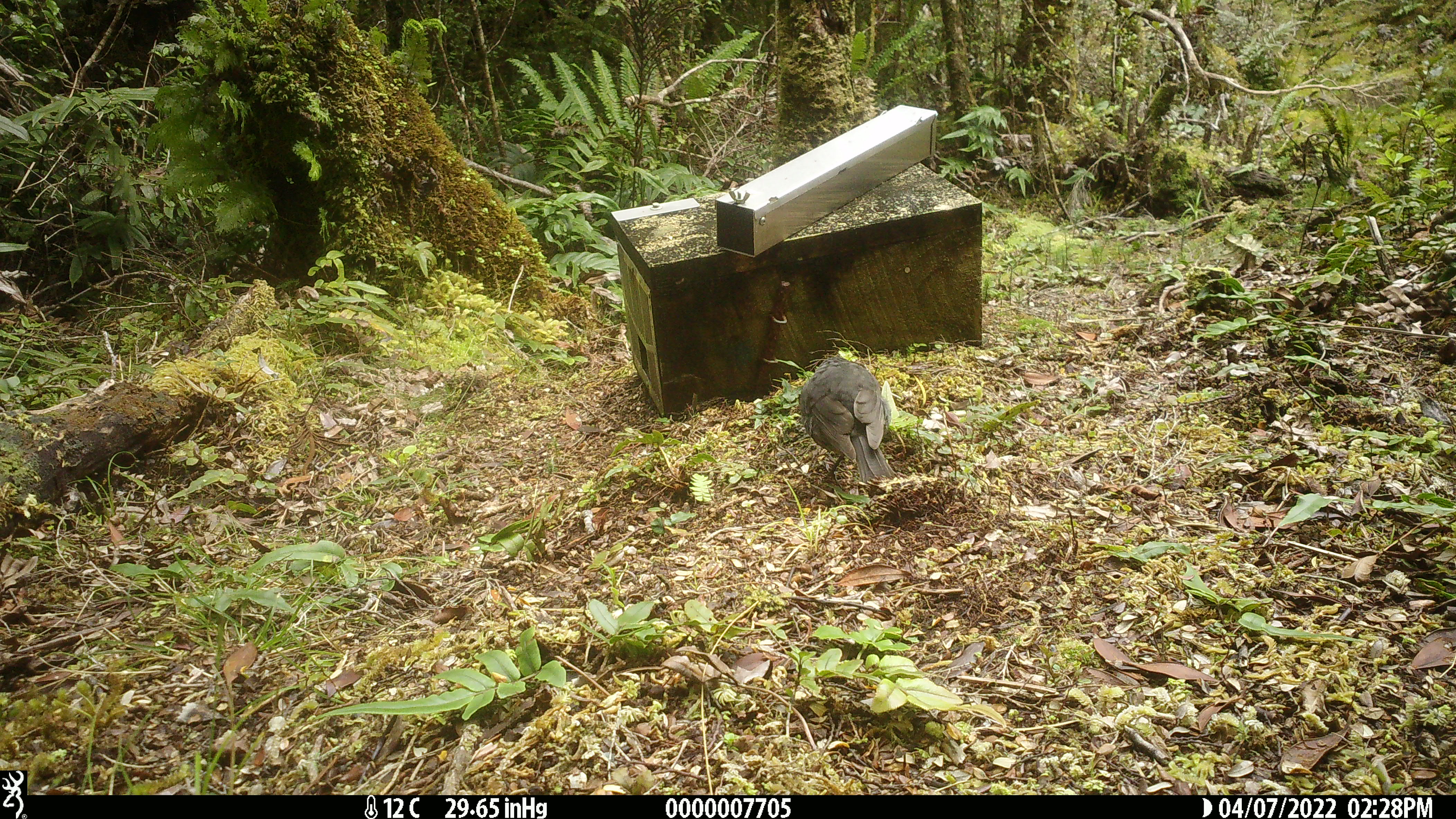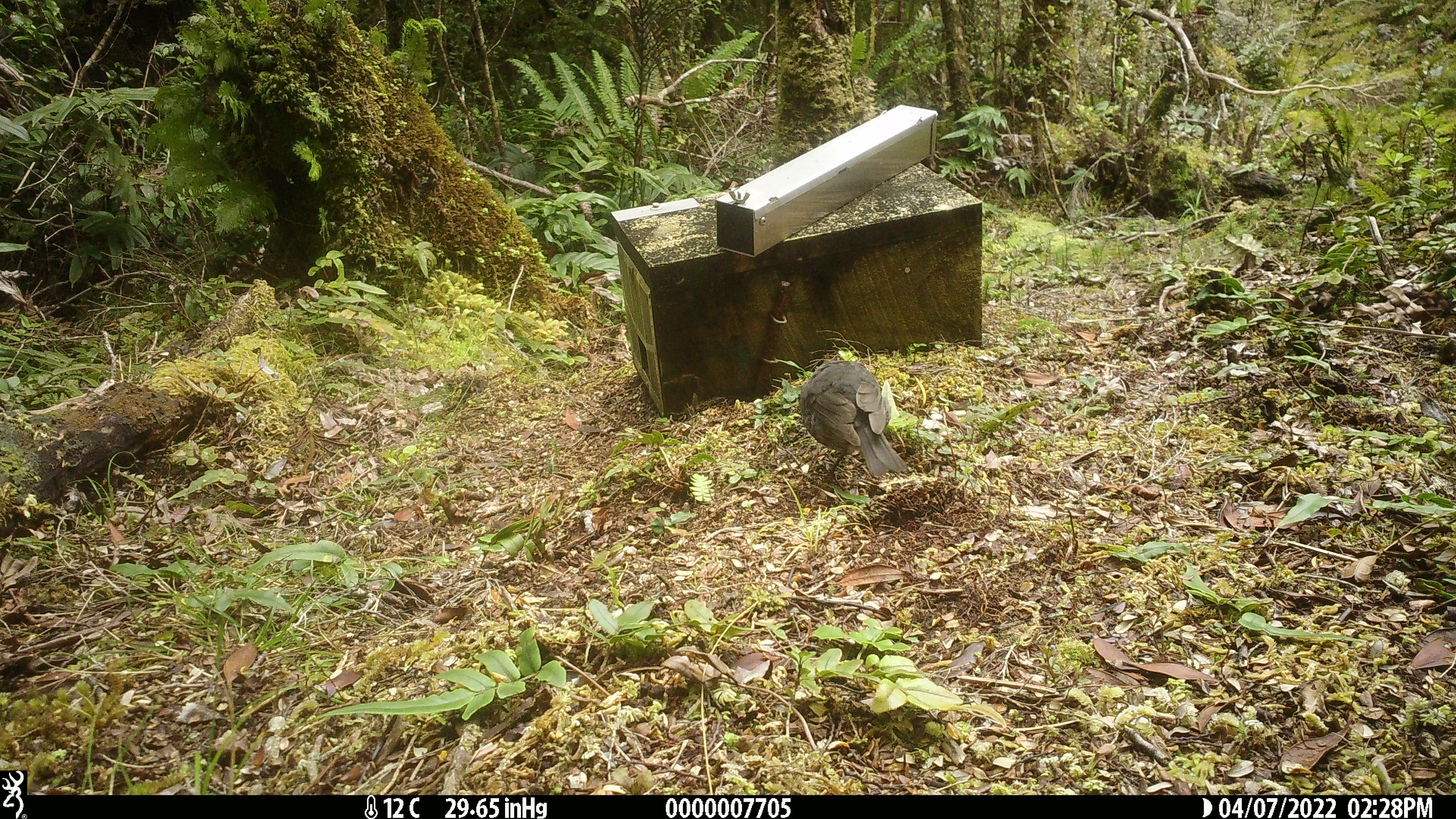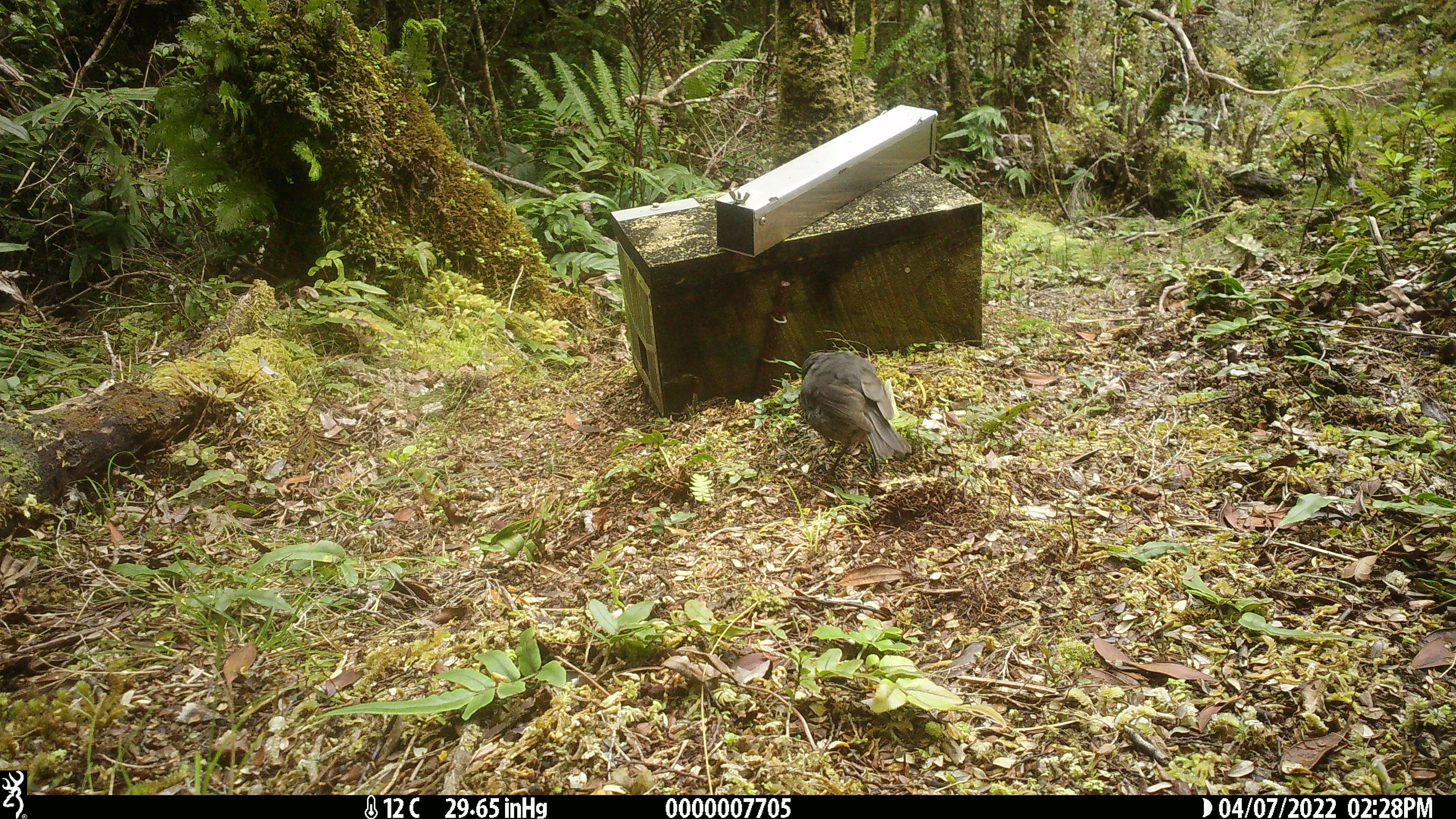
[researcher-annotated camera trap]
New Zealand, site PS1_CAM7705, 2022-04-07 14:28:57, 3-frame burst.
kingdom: Animalia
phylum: Chordata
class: Aves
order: Passeriformes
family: Petroicidae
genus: Petroica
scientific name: Petroica australis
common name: new zealand robin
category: robin